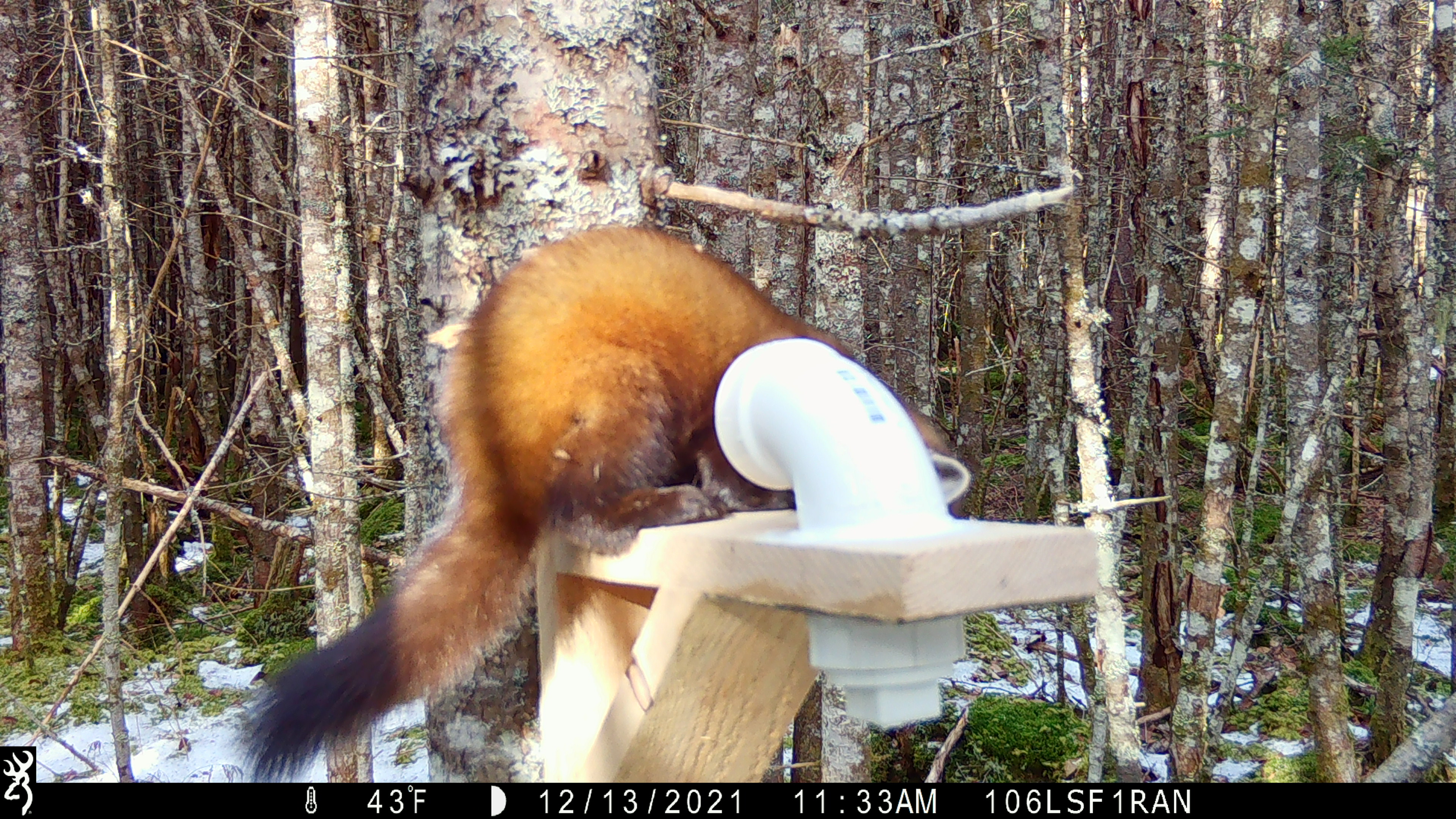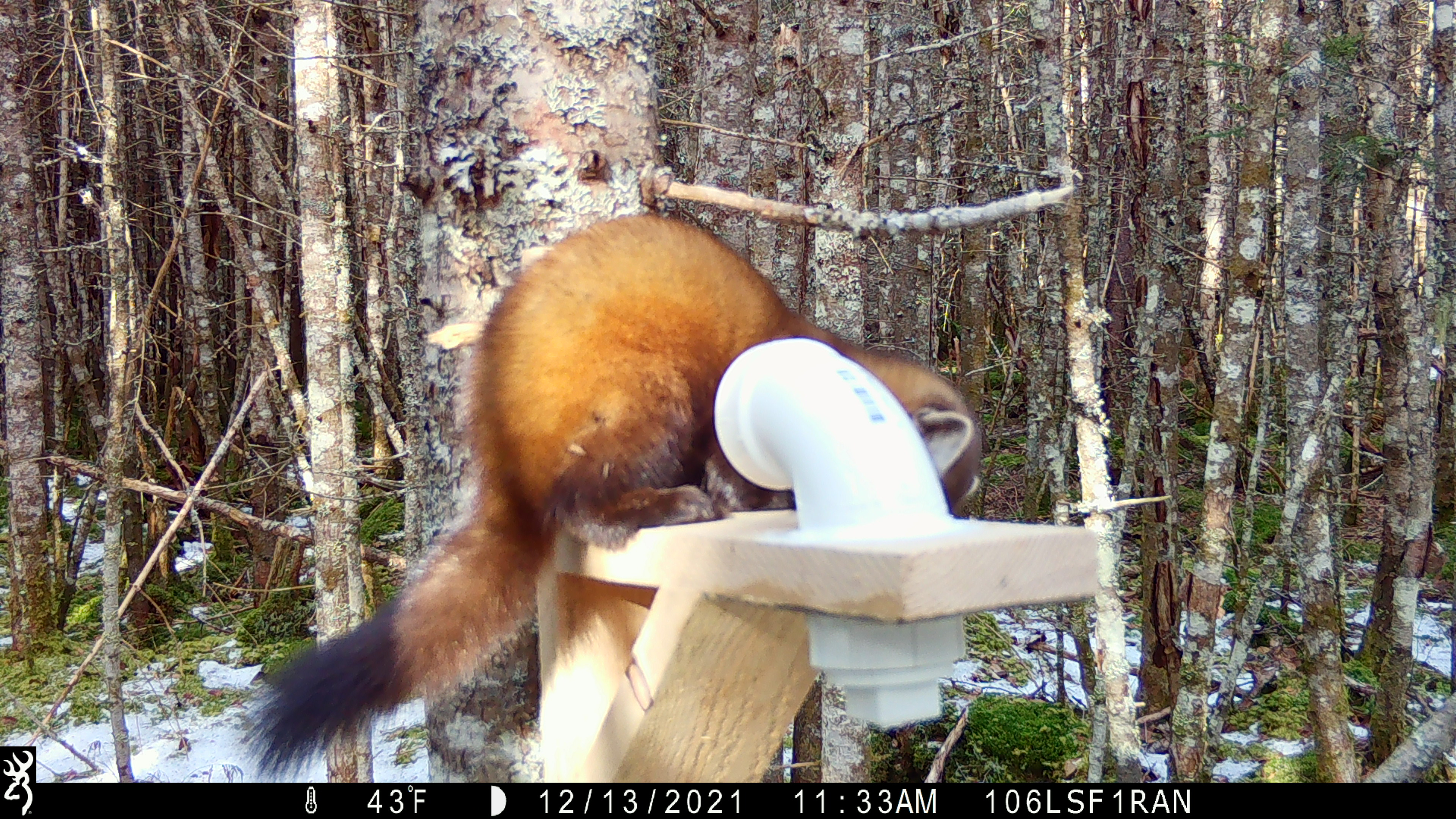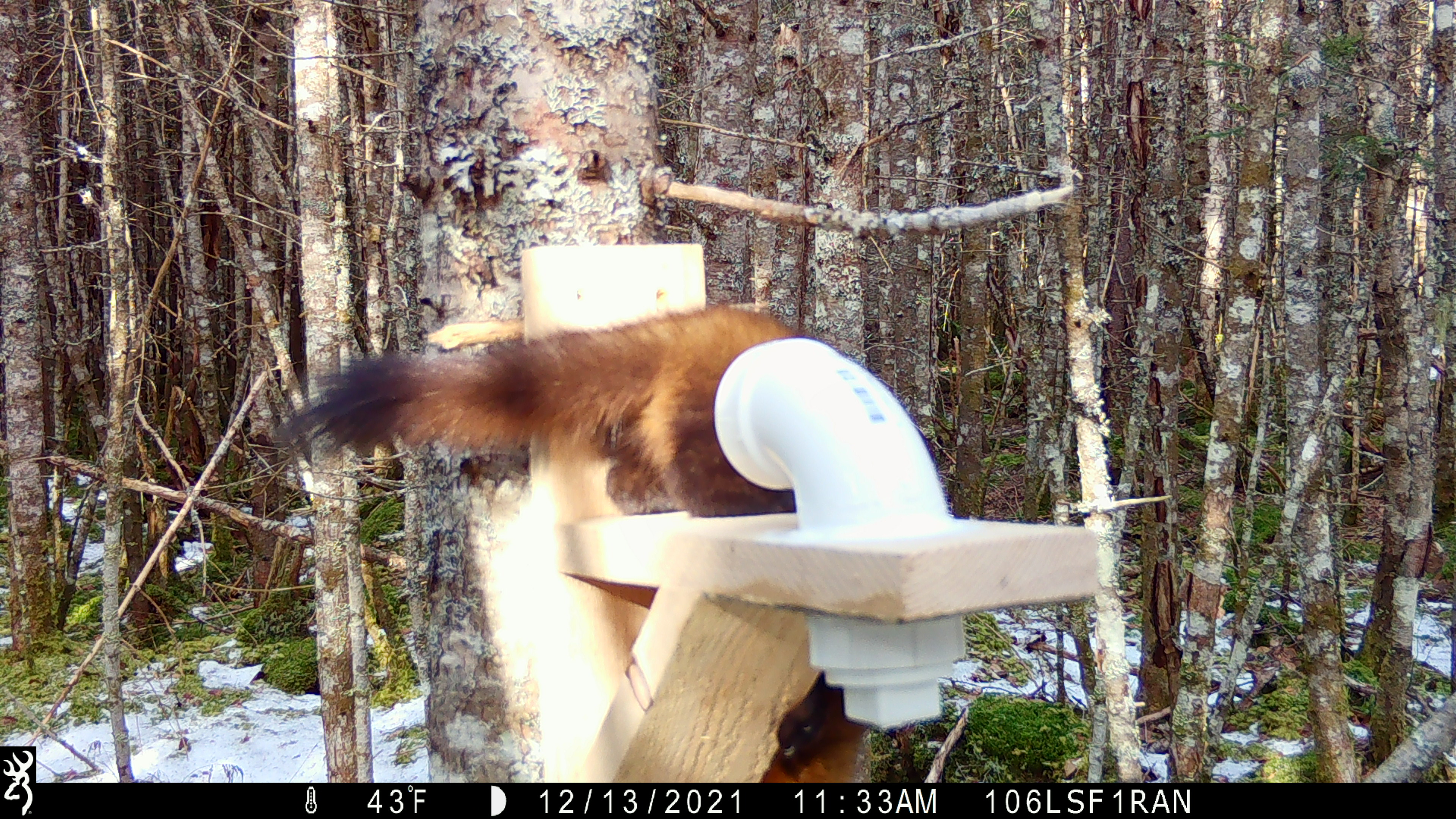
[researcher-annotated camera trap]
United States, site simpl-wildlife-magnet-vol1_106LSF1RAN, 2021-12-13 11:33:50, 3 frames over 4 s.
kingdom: Animalia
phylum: Chordata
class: Mammalia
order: Carnivora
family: Mustelidae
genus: Martes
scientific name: Martes americana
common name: american marten